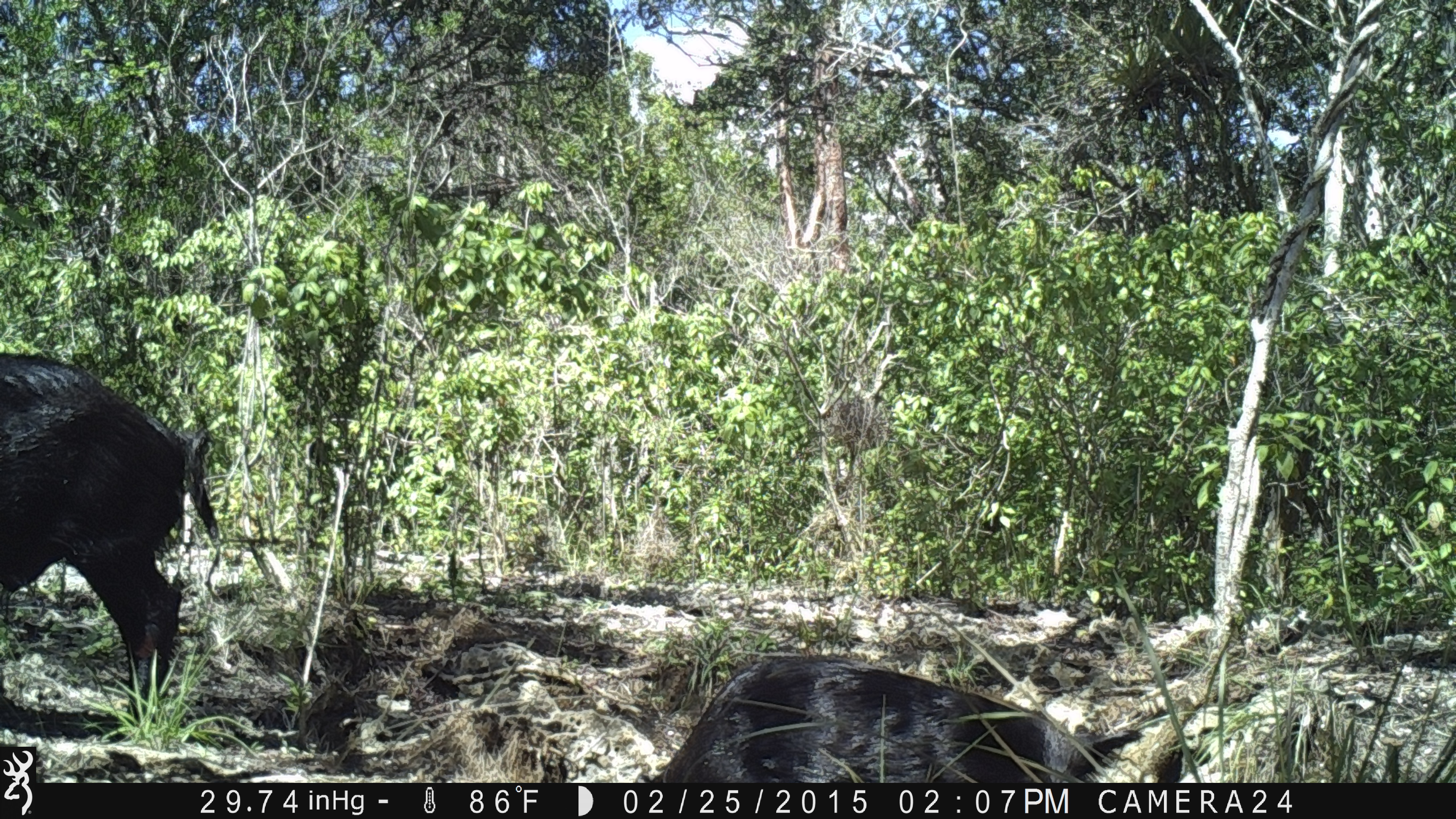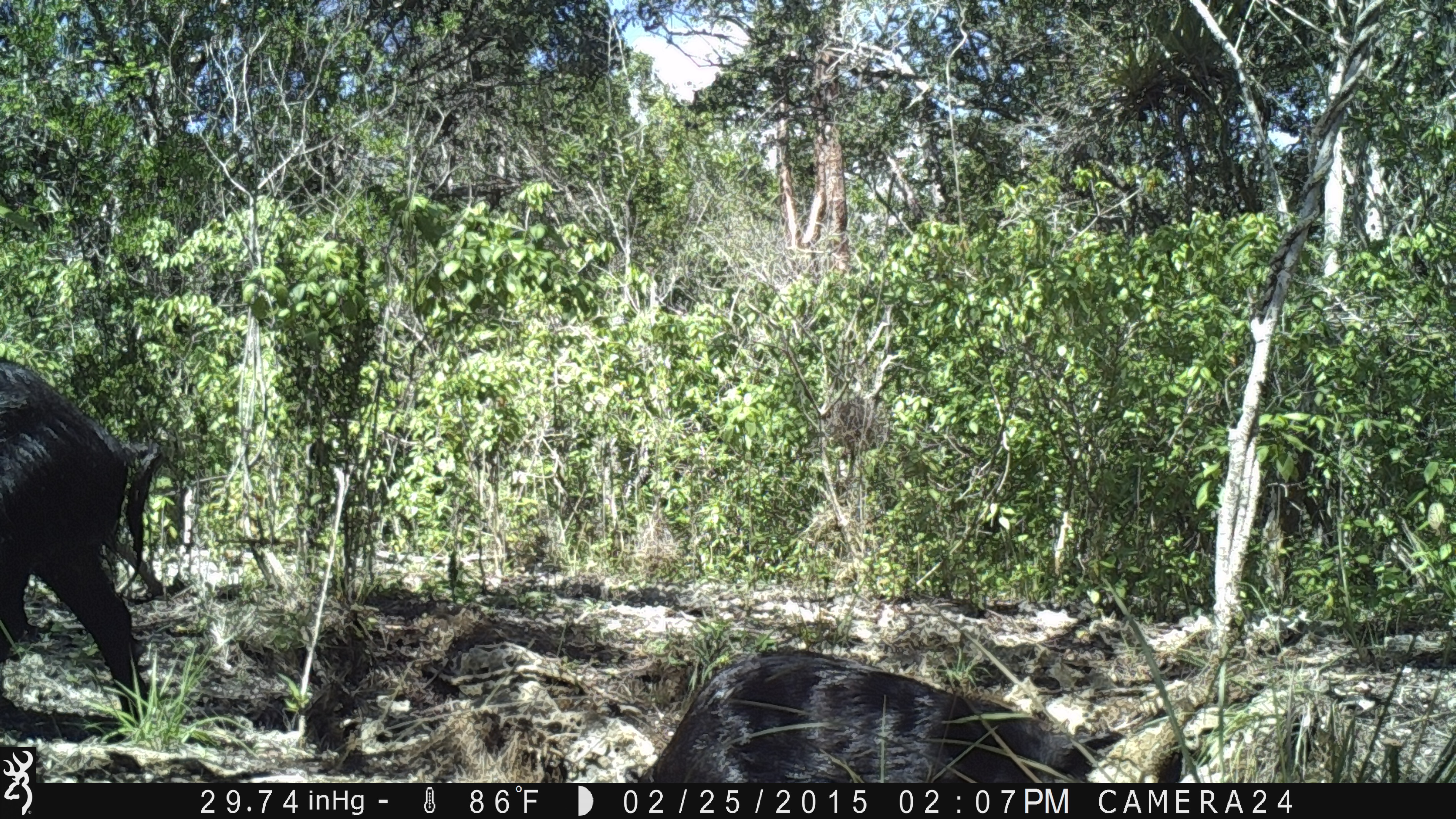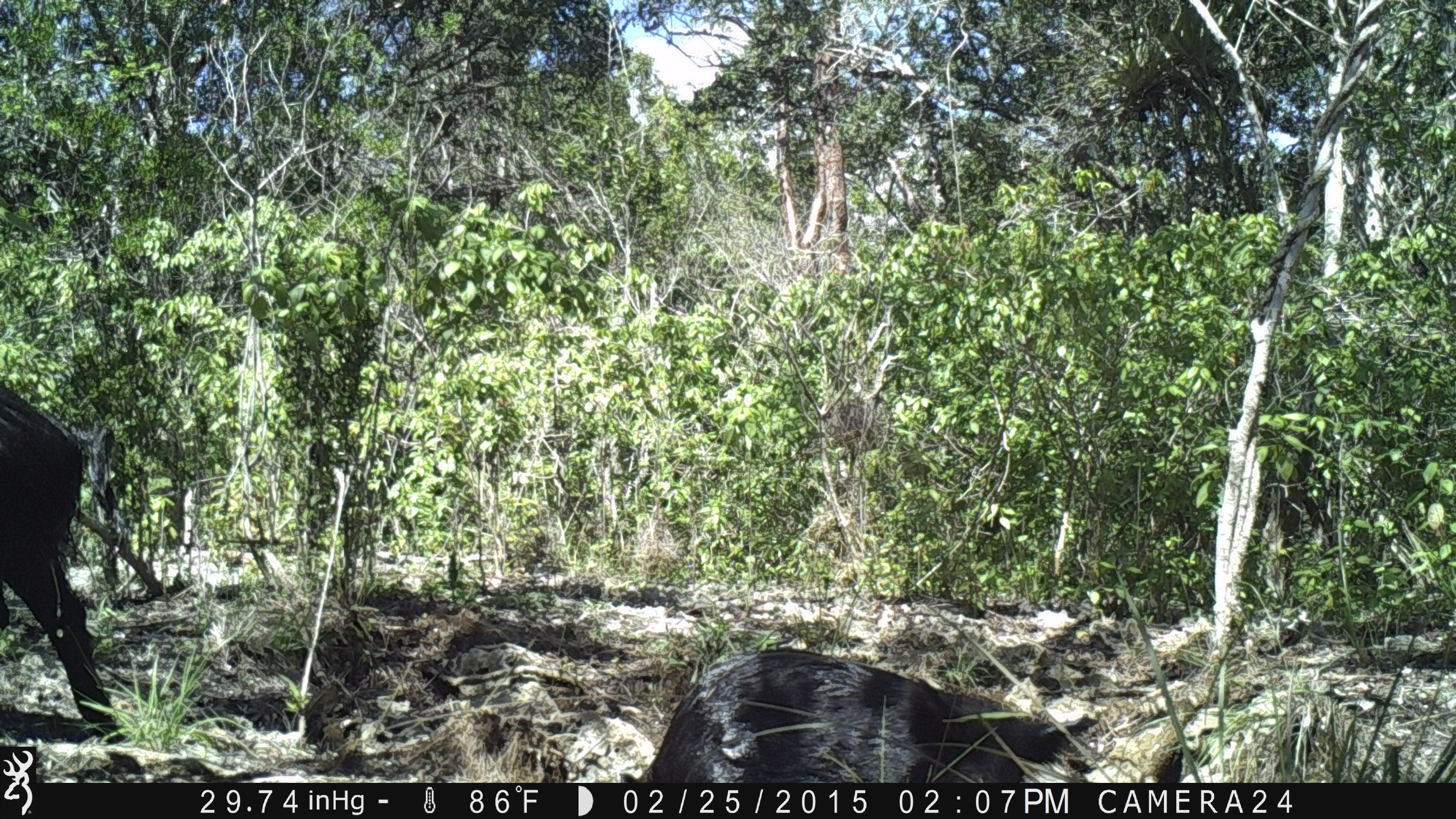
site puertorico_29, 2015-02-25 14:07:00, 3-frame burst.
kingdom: Animalia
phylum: Chordata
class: Mammalia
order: Artiodactyla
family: Suidae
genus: Sus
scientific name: Sus scrofa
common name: pig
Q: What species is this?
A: Pig (Sus scrofa).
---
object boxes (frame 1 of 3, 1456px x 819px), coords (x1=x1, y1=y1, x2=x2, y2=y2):
pig: (x1=2, y1=348, x2=220, y2=732); (x1=658, y1=651, x2=1182, y2=789)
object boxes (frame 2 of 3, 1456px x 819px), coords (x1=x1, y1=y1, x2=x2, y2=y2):
pig: (x1=644, y1=653, x2=1167, y2=789); (x1=0, y1=351, x2=156, y2=731)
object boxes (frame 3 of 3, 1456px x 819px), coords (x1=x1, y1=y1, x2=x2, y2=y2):
pig: (x1=641, y1=648, x2=1090, y2=788); (x1=0, y1=371, x2=118, y2=743)